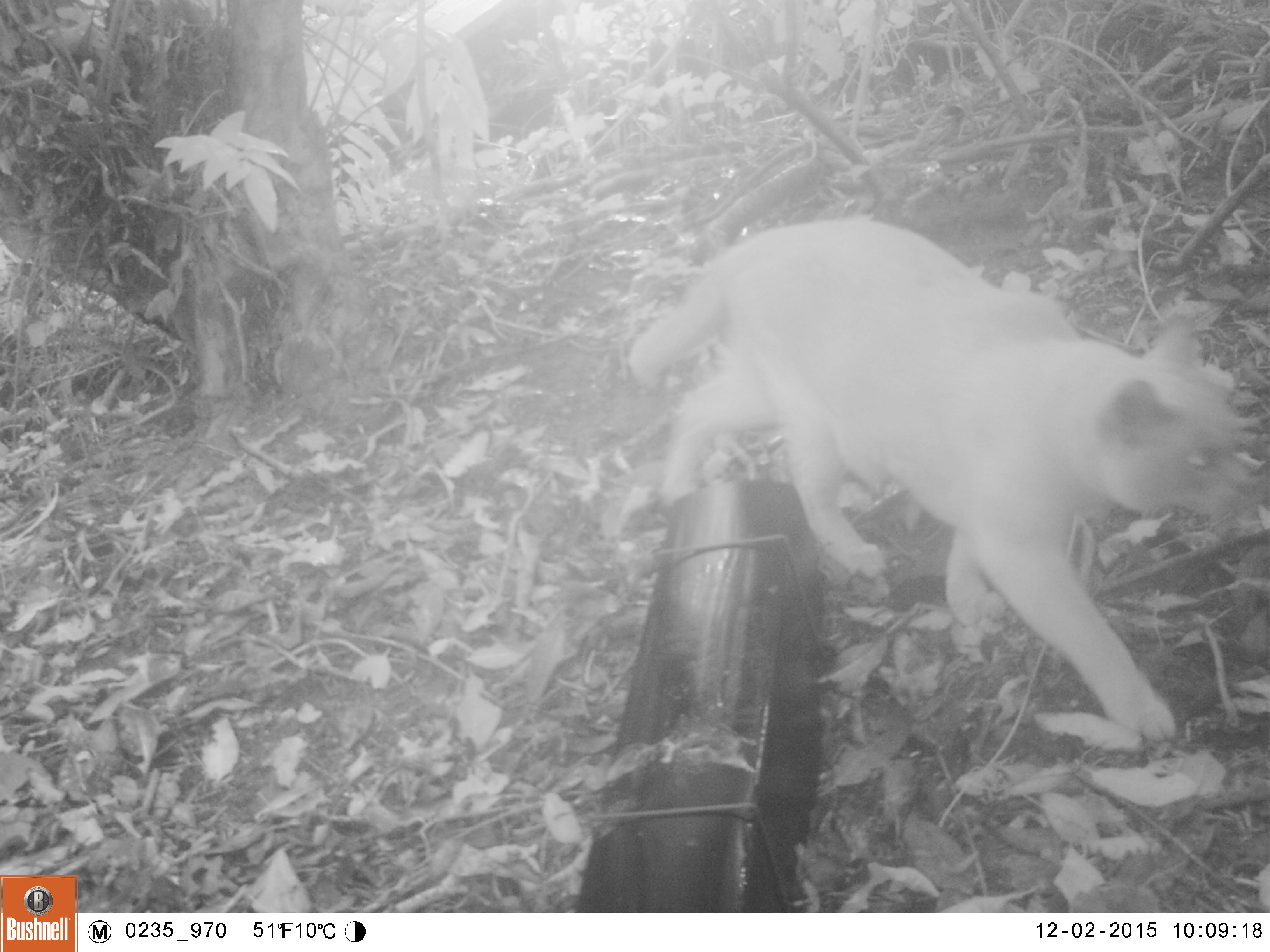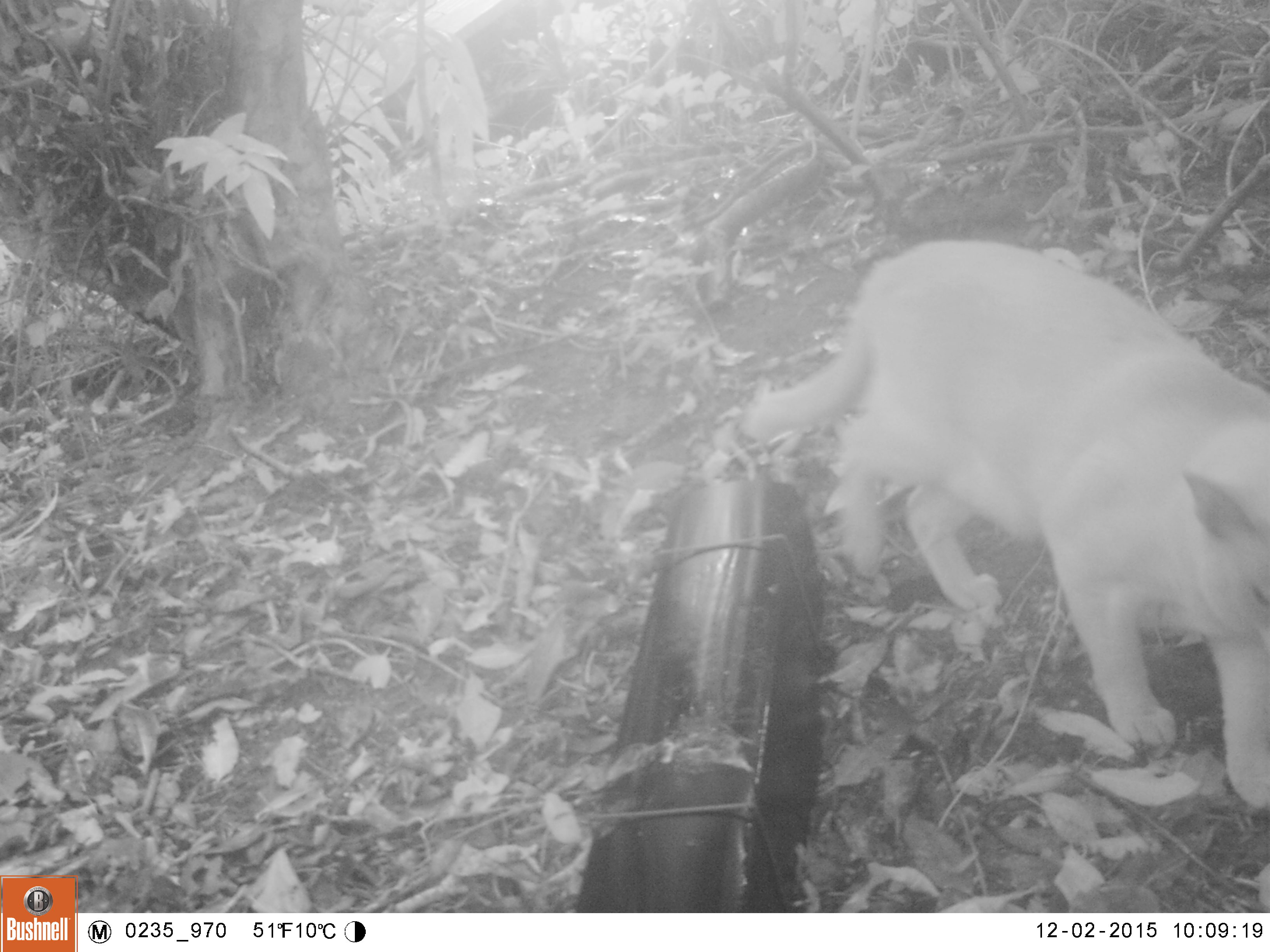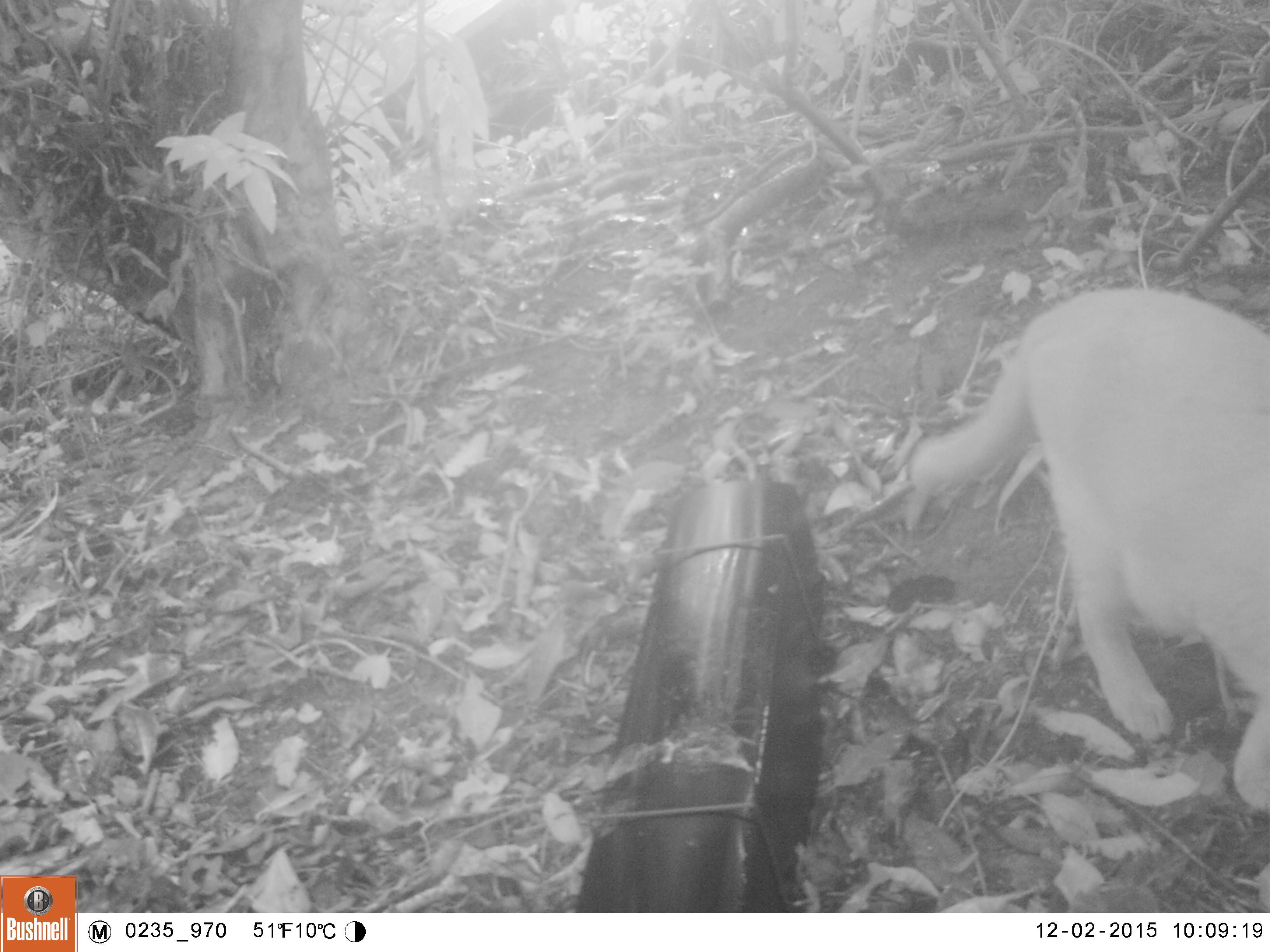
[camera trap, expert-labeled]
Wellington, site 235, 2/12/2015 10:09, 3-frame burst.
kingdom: Animalia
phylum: Chordata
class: Mammalia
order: Carnivora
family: Felidae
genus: Felis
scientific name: Felis catus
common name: cat